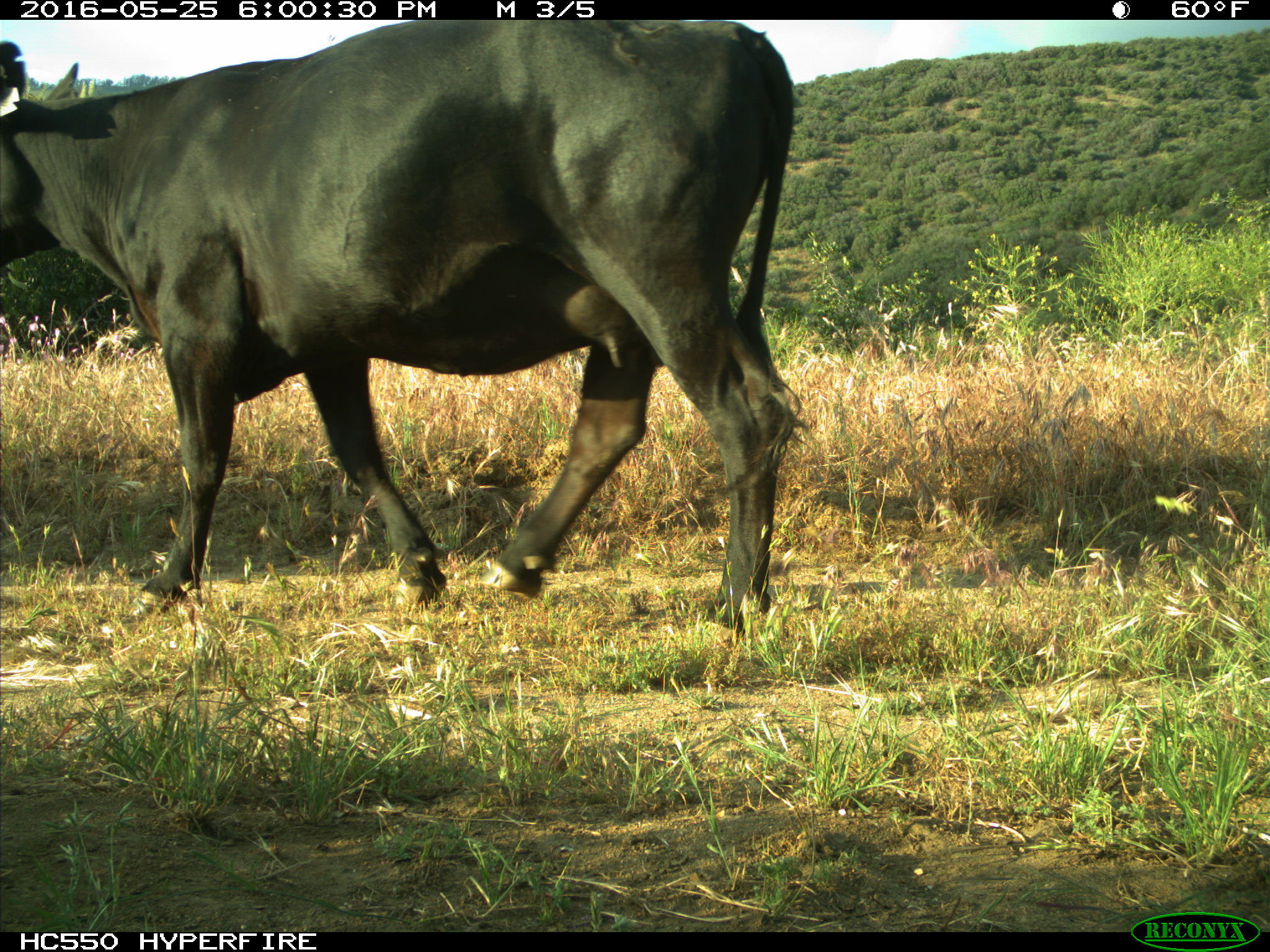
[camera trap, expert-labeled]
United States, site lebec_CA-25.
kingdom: Animalia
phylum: Chordata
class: Mammalia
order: Artiodactyla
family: Bovidae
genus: Bos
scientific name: Bos taurus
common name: domestic cow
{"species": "Bos taurus (domestic cow)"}